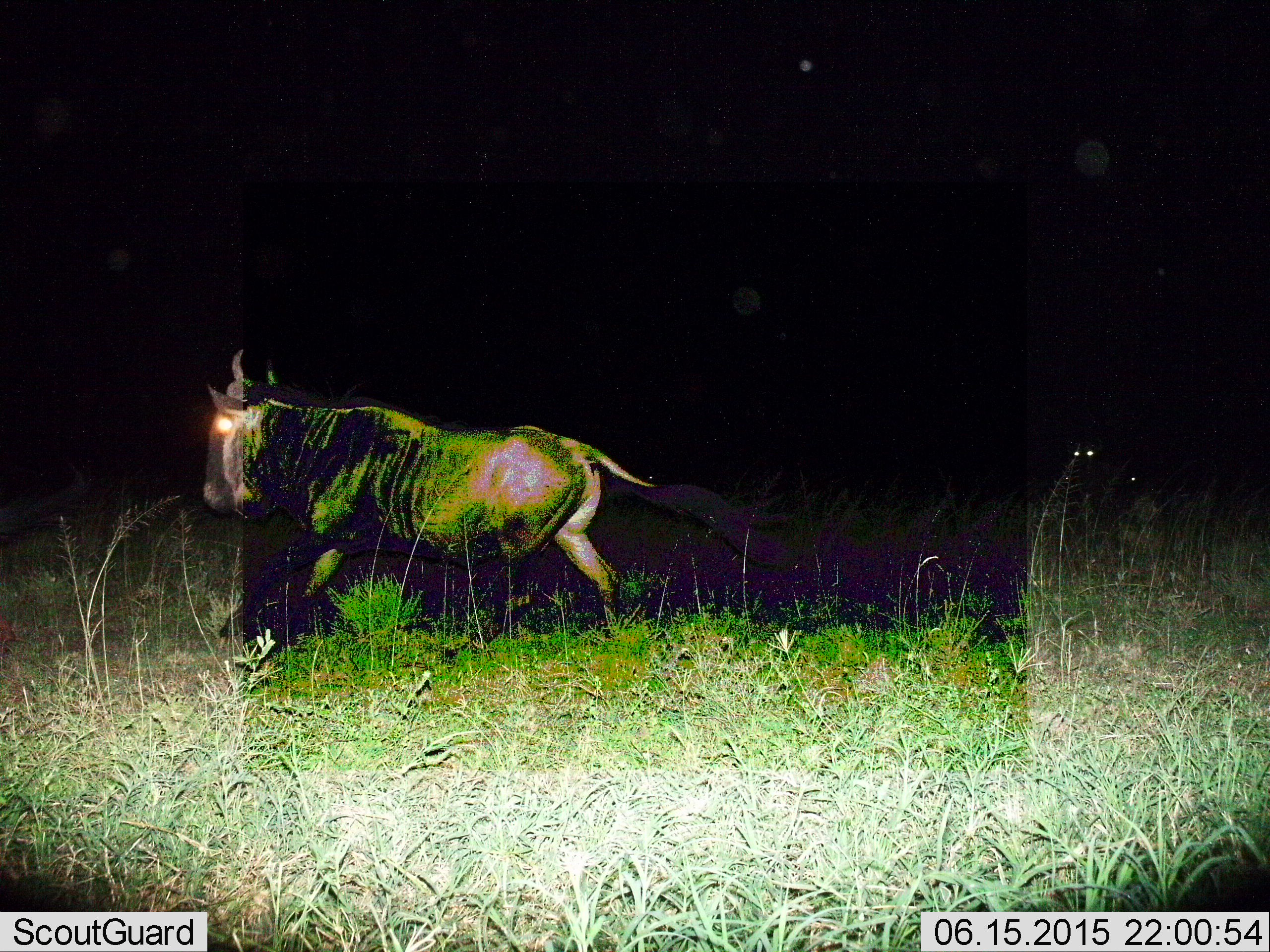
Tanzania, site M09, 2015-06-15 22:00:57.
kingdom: Animalia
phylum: Chordata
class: Mammalia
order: Artiodactyla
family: Bovidae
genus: Connochaetes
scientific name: Connochaetes taurinus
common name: blue wildebeest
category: wildebeest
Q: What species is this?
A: Wildebeest (blue wildebeest) (Connochaetes taurinus).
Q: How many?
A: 1.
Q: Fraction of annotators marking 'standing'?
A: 20%.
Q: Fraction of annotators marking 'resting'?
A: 0%.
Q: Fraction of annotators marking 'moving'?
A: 90%.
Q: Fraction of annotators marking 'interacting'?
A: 0%.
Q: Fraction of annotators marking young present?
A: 0%.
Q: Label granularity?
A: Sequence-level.